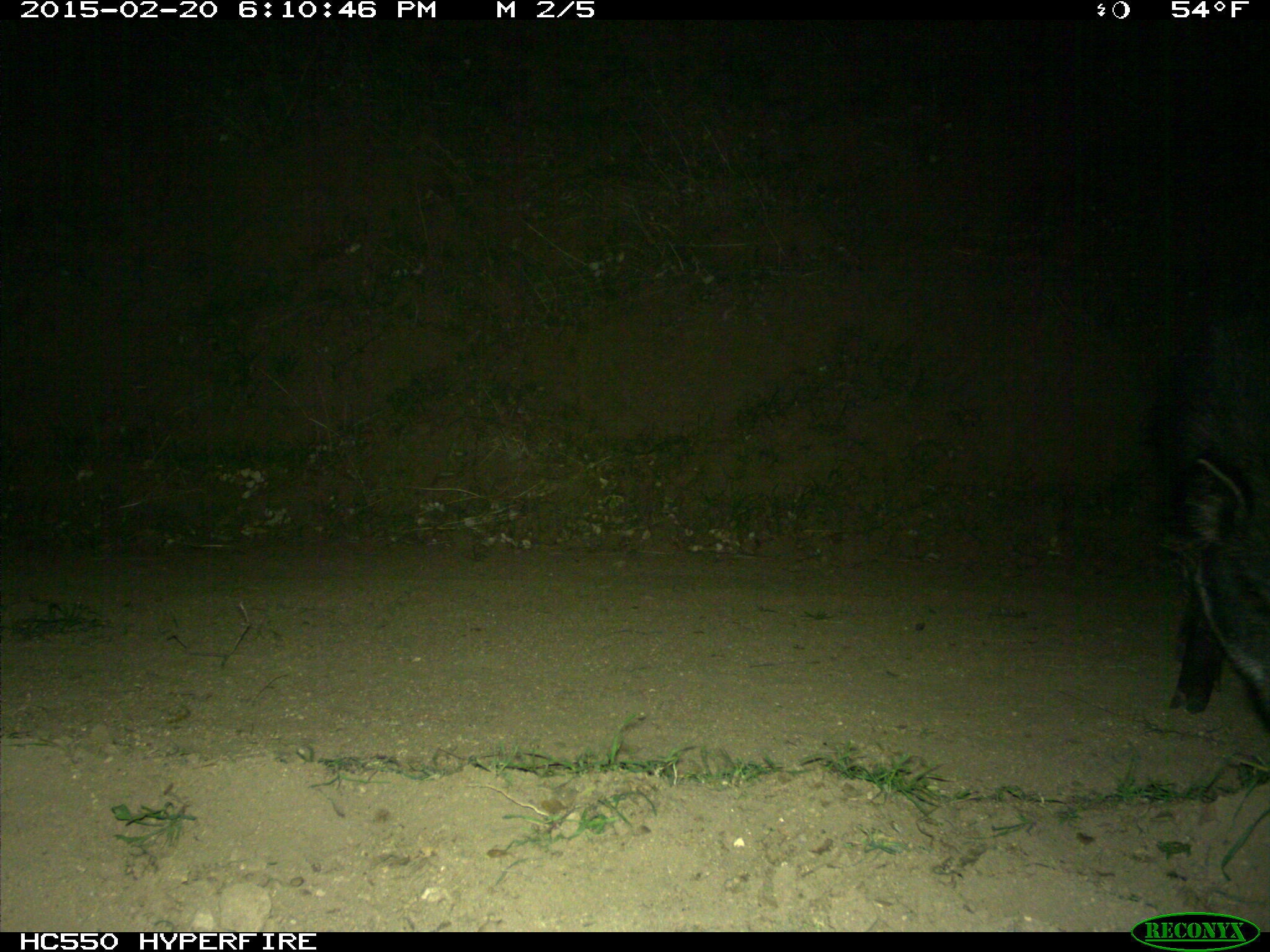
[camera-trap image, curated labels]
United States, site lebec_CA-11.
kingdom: Animalia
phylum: Chordata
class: Mammalia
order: Artiodactyla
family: Suidae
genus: Sus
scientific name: Sus scrofa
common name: wild boar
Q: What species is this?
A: Sus scrofa (wild boar).